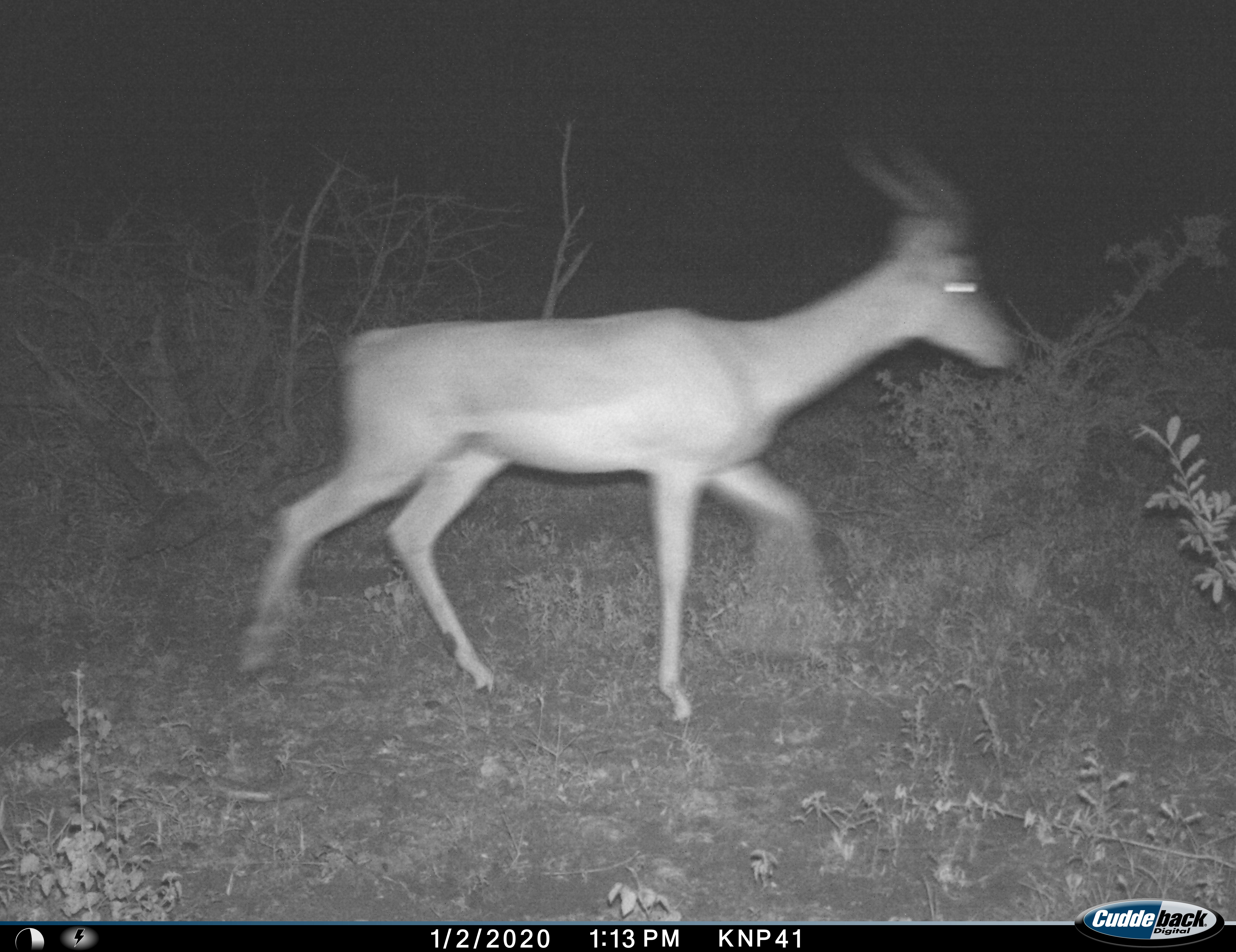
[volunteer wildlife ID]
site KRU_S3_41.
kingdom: Animalia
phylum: Chordata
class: Mammalia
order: Artiodactyla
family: Bovidae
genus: Aepyceros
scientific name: Aepyceros melampus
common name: impala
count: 1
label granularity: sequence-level